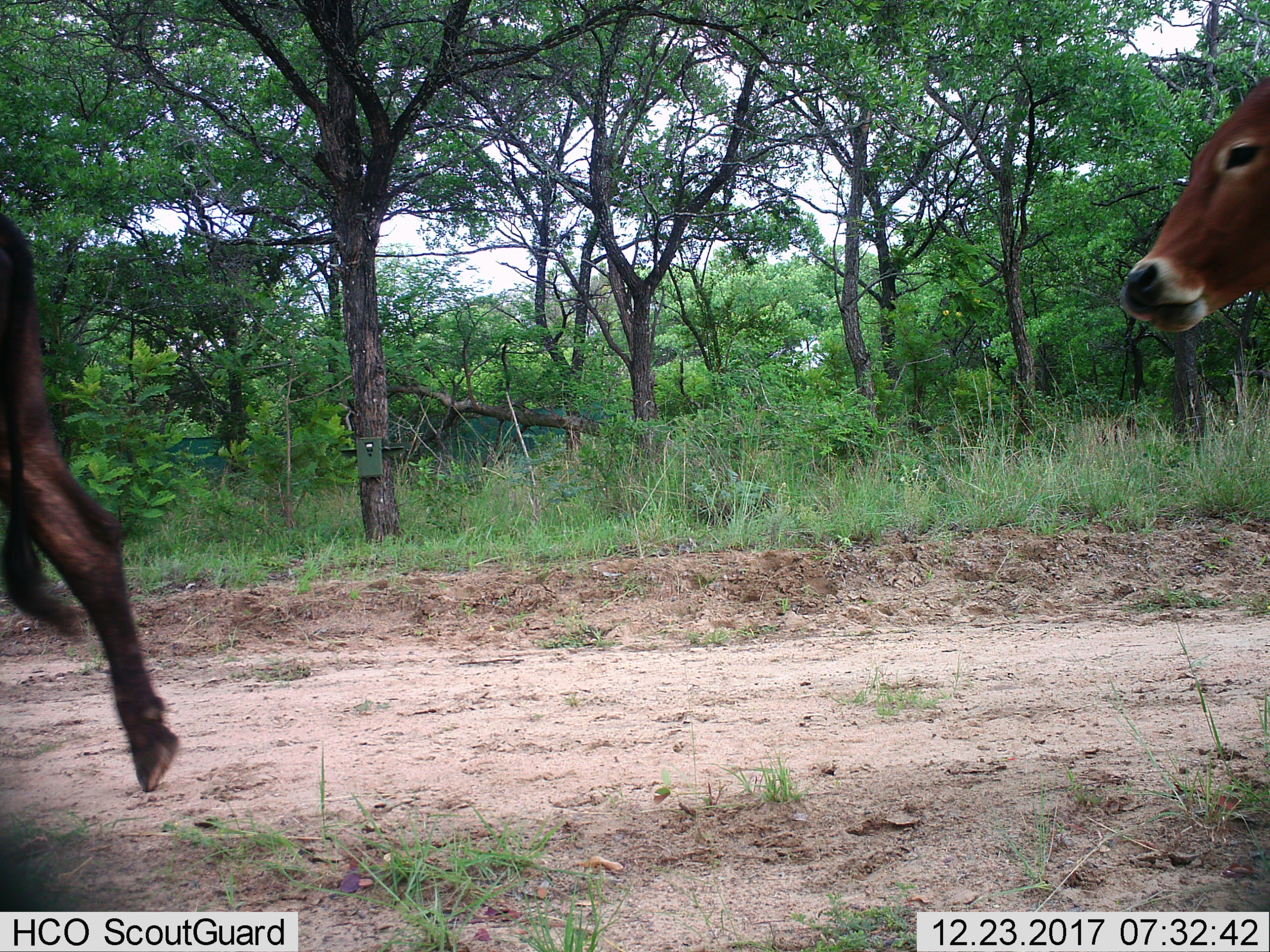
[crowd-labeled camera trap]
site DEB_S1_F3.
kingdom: Animalia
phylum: Chordata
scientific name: Vertebrata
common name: domestic animal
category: domesticanimal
Domesticanimal (domestic animal) (Vertebrata), count 2. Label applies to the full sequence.